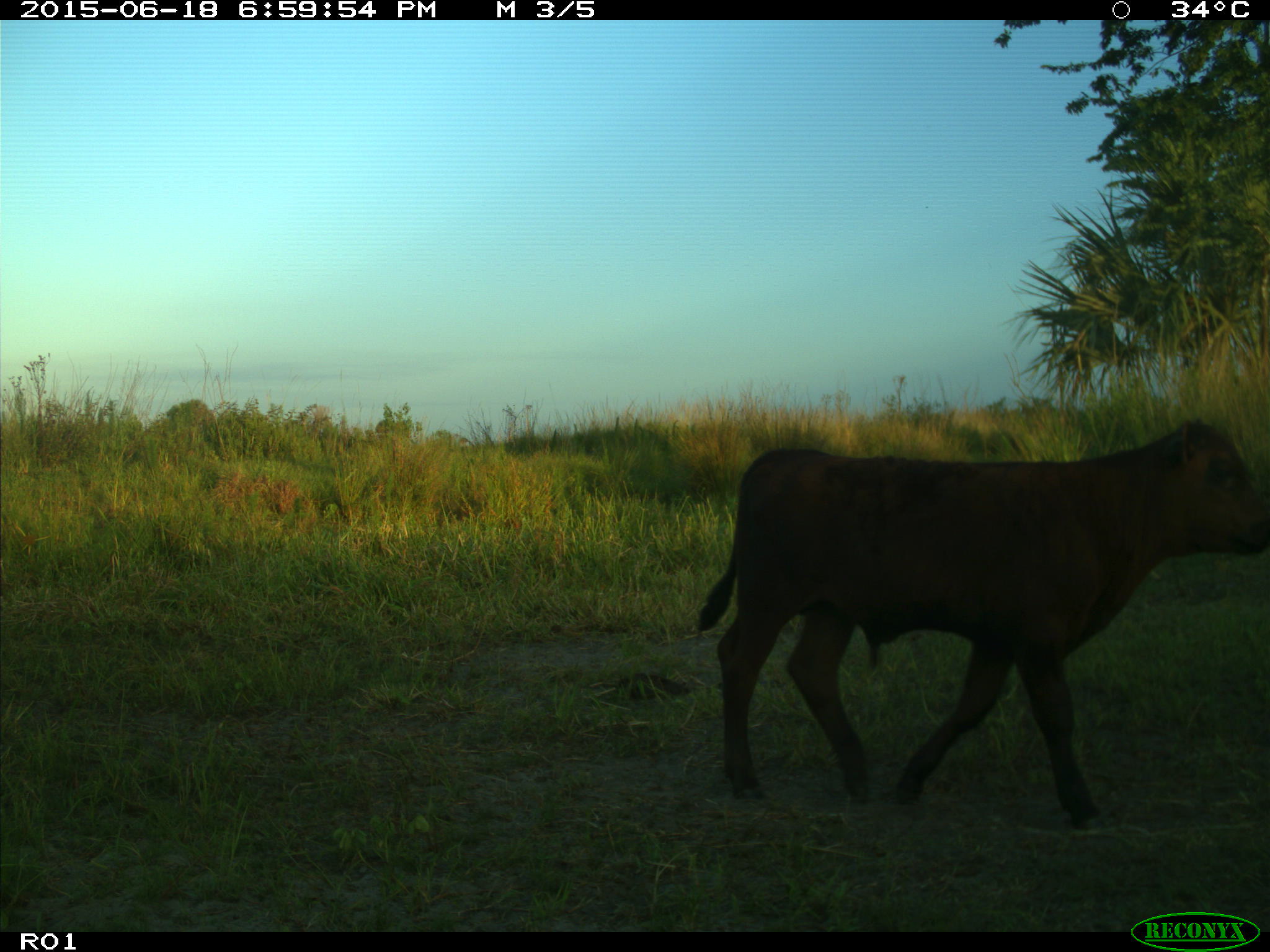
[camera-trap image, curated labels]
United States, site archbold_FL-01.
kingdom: Animalia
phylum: Chordata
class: Mammalia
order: Artiodactyla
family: Bovidae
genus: Bos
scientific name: Bos taurus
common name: domestic cow